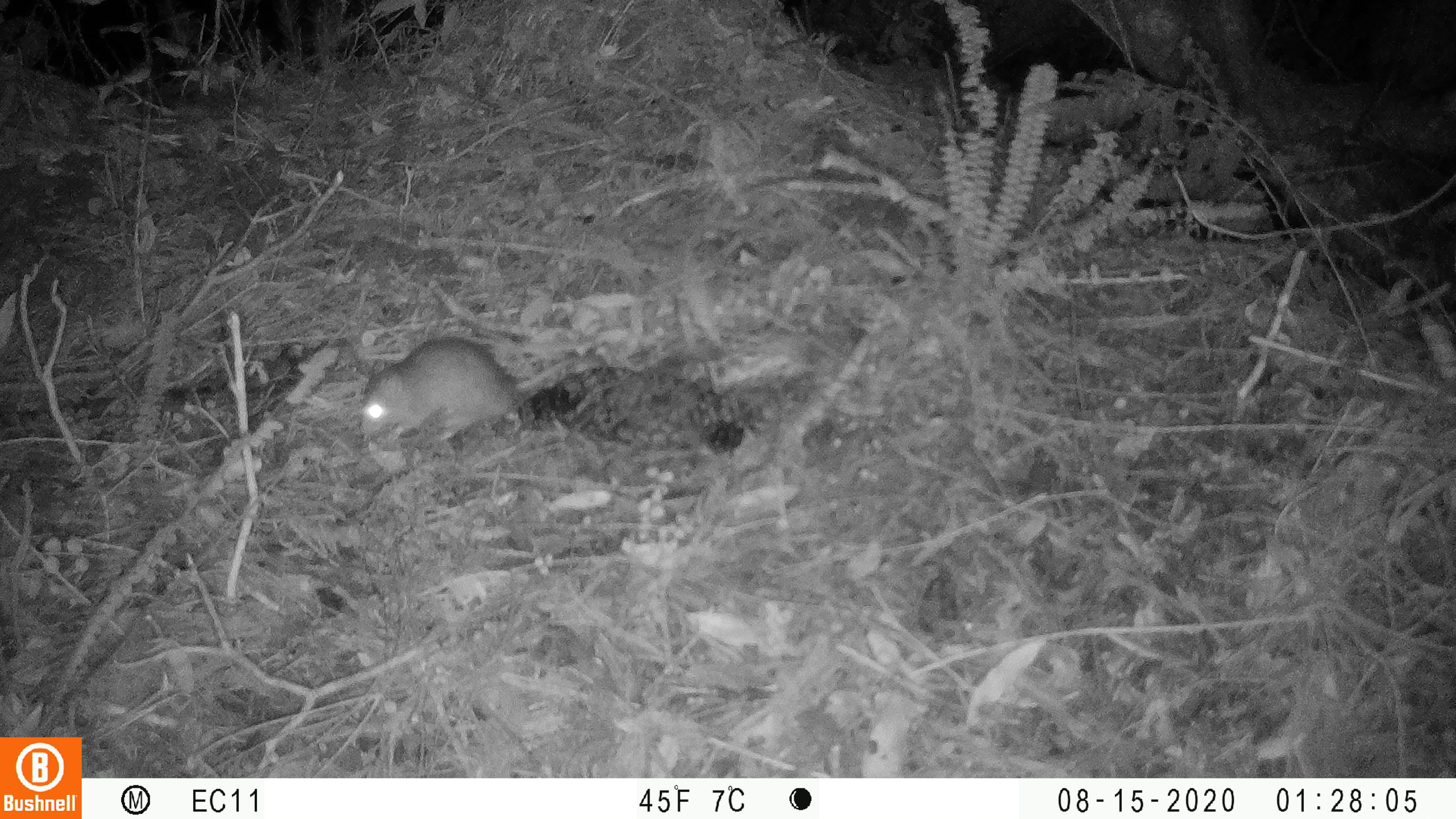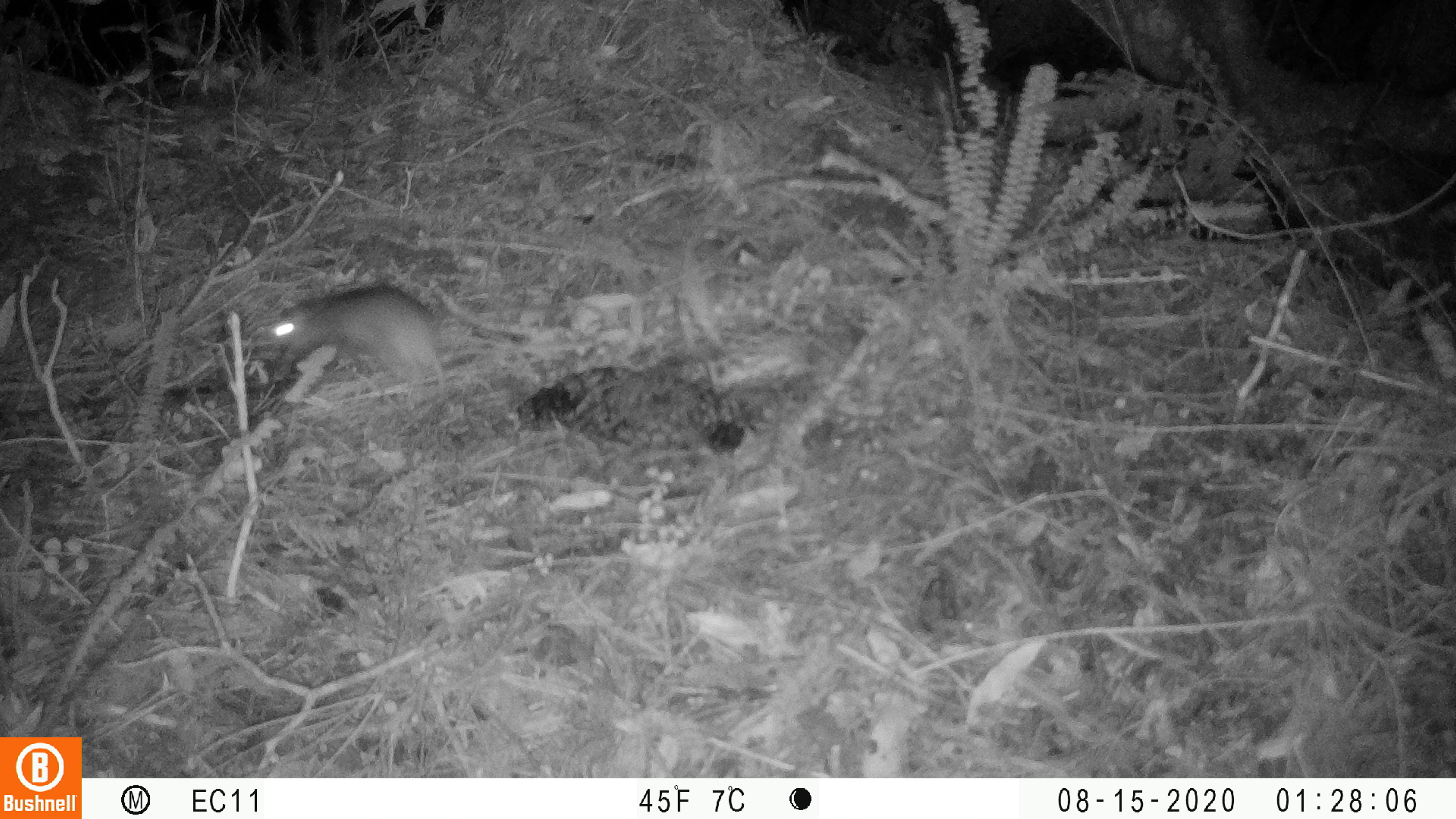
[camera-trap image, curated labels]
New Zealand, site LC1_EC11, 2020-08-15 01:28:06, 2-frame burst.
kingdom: Animalia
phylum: Chordata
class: Mammalia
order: Rodentia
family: Muridae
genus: Rattus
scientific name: Rattus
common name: rat